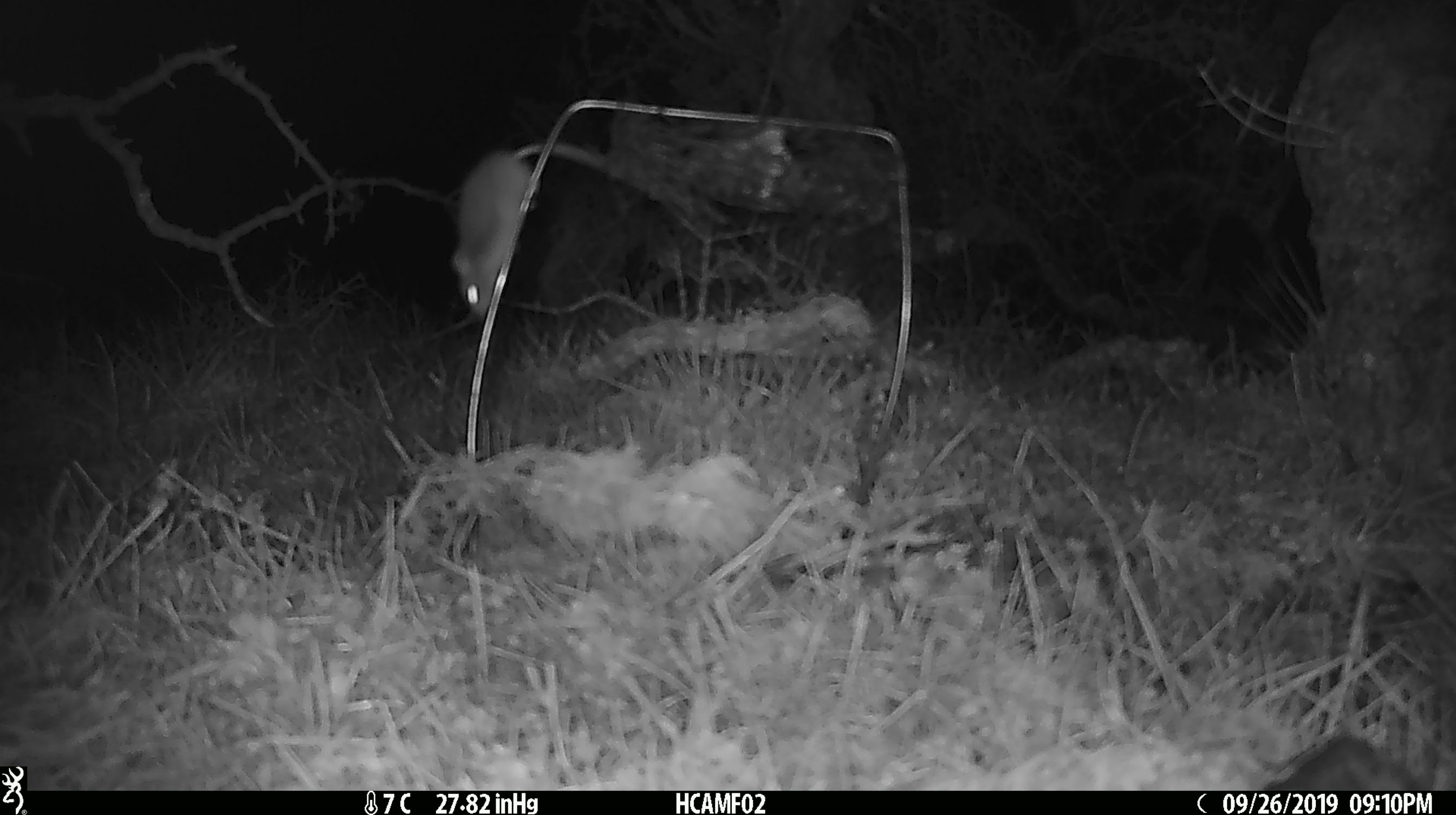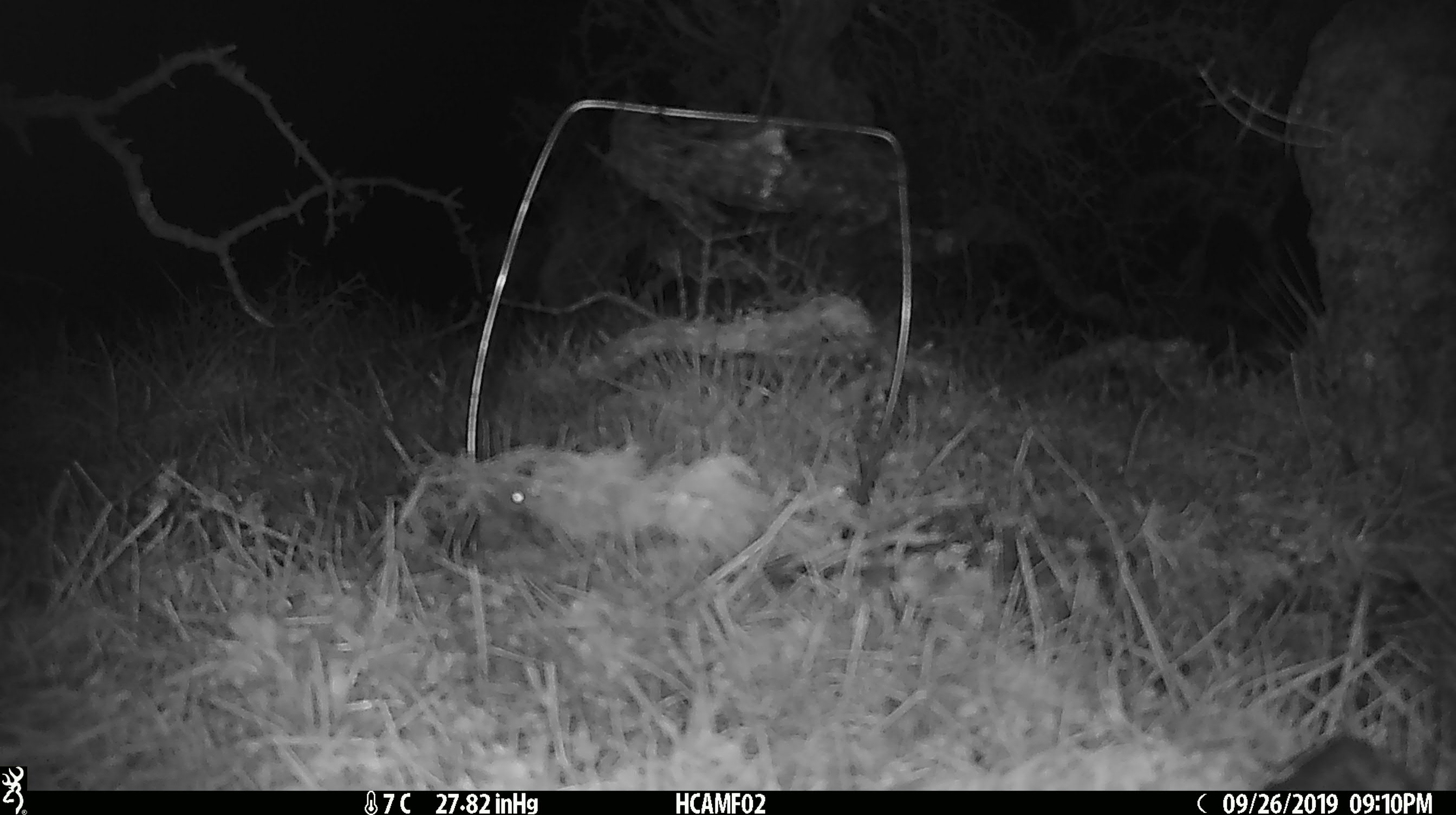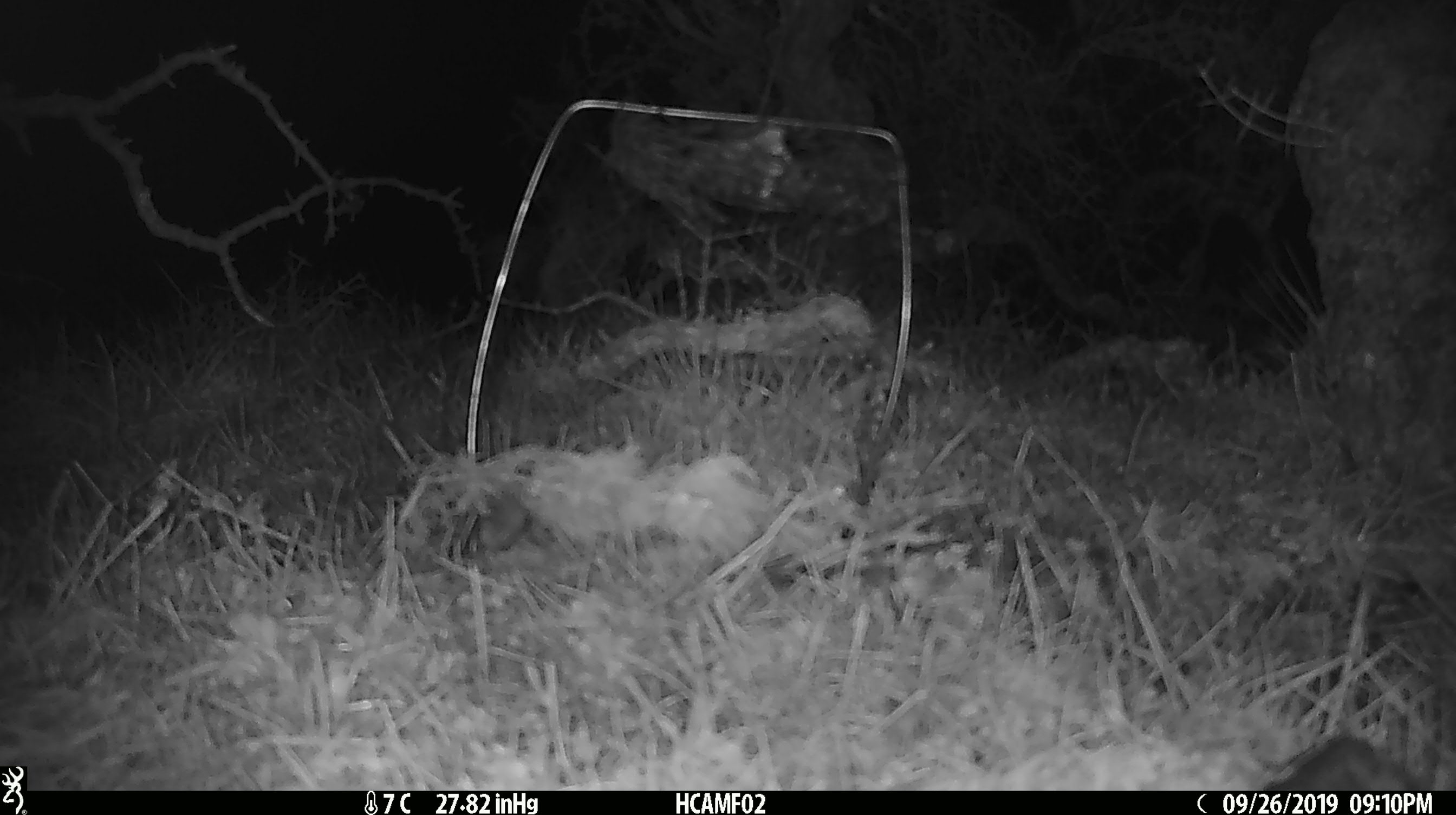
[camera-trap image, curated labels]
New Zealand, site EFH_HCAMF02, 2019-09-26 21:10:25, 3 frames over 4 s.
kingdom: Animalia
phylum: Chordata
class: Mammalia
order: Rodentia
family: Muridae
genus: Mus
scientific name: Mus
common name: mouse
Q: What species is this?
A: Mouse (Mus).